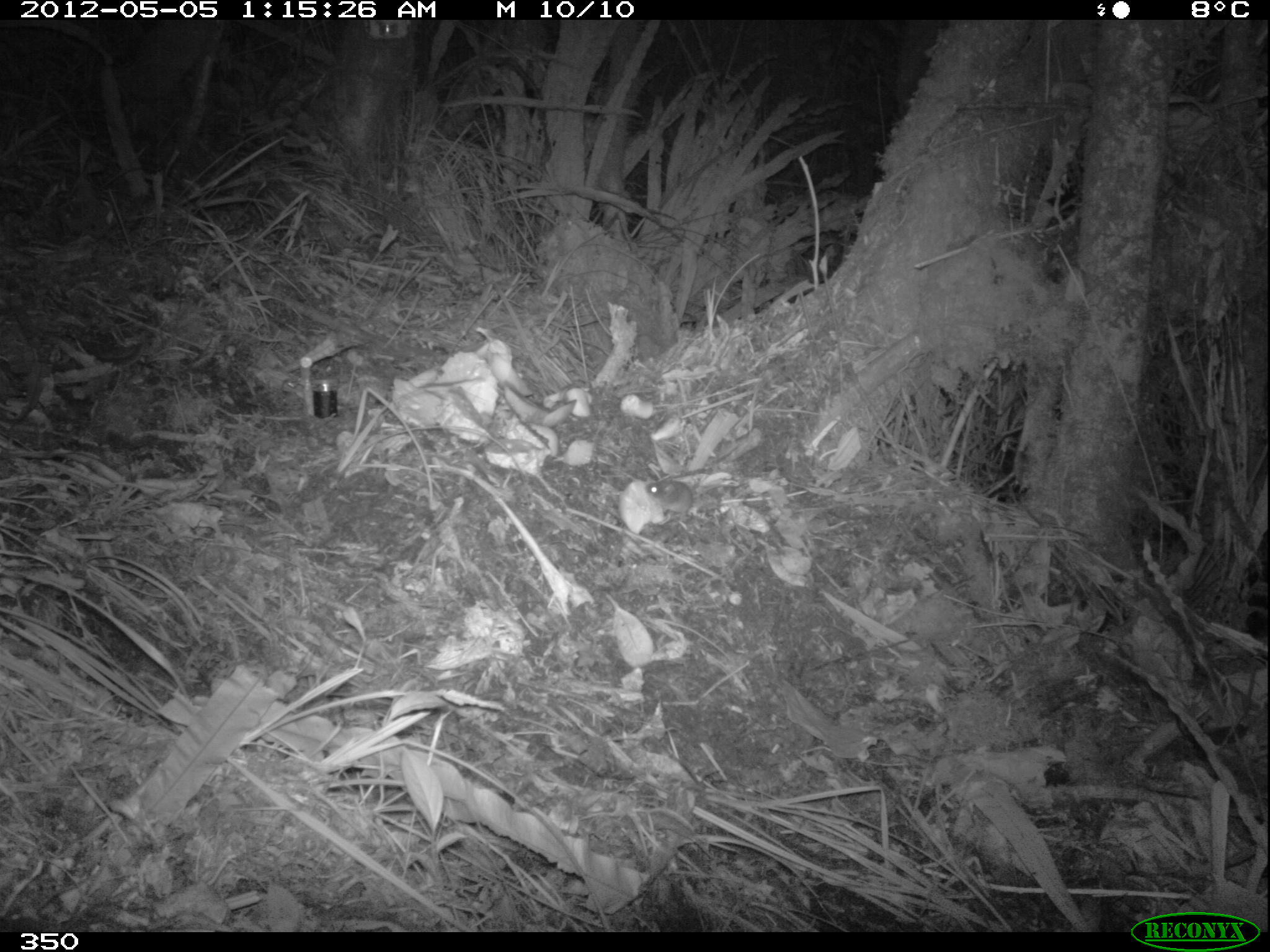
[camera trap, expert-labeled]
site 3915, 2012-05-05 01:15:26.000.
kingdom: Animalia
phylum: Chordata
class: Mammalia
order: Rodentia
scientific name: Rodentia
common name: rodents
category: unknown rodent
Unknown rodent (rodents) (Rodentia).